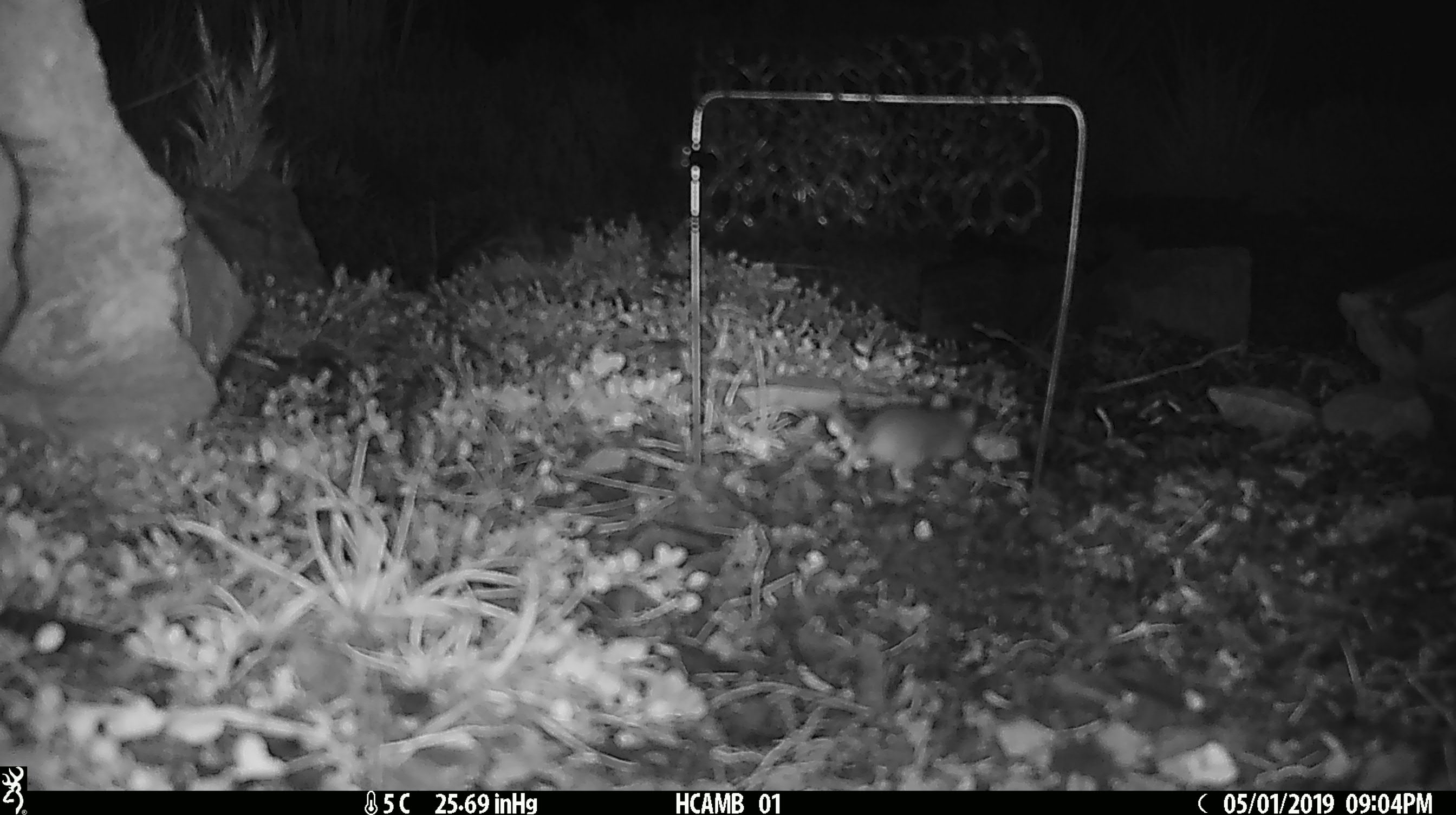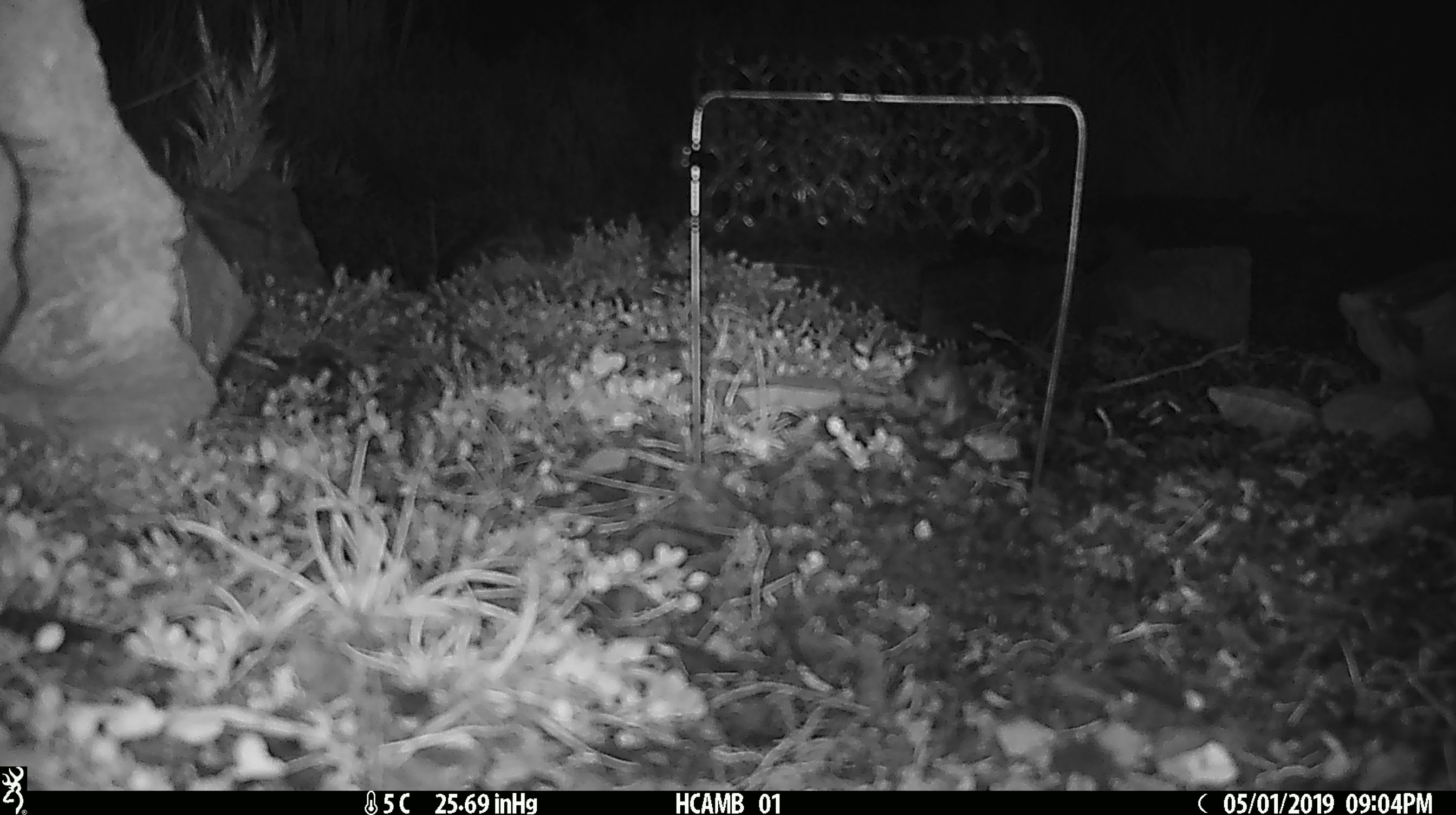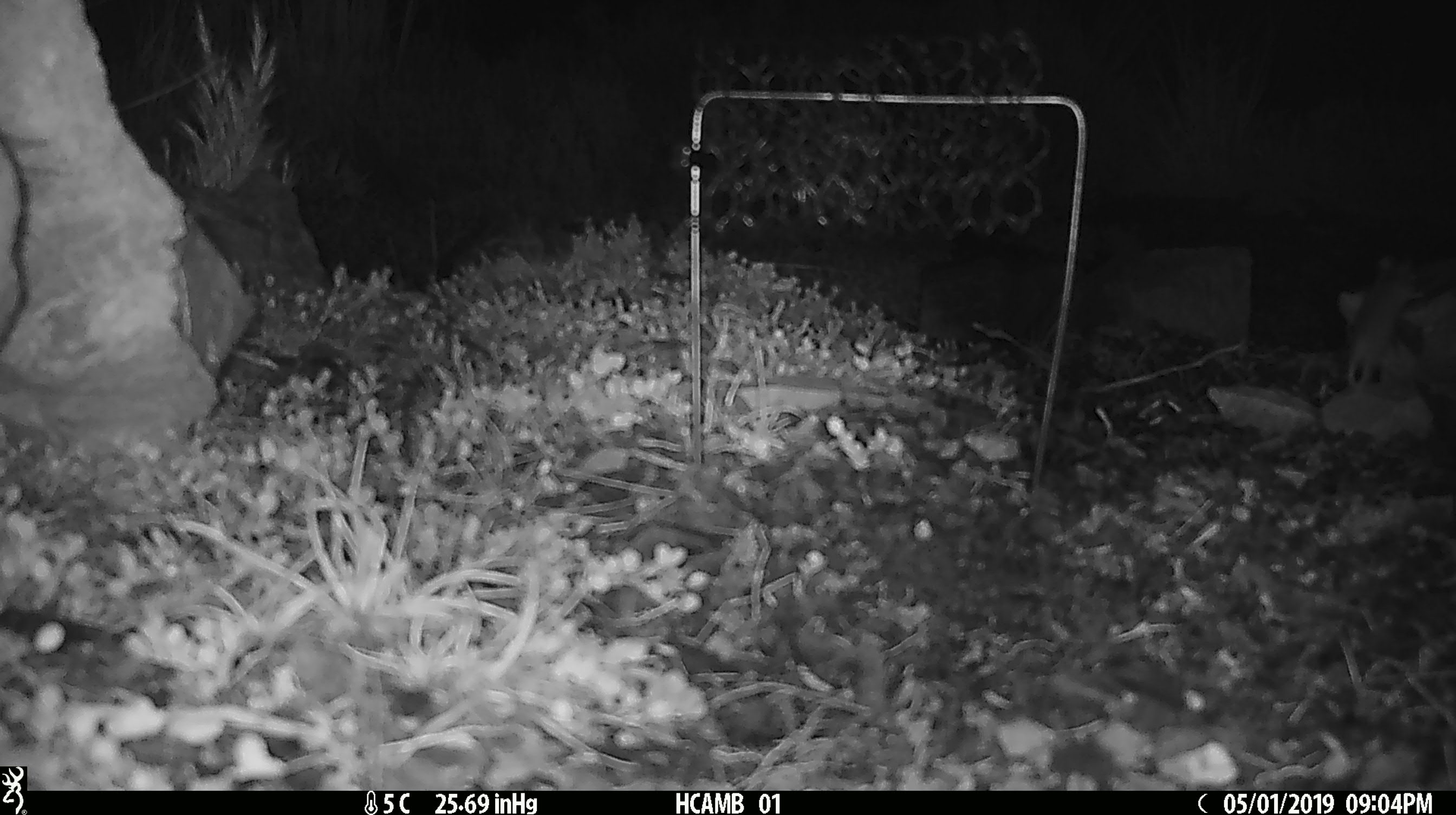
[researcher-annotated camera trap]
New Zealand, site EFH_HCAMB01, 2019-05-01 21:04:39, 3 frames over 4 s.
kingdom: Animalia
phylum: Chordata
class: Mammalia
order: Rodentia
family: Muridae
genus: Mus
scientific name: Mus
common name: mouse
Mouse (Mus).